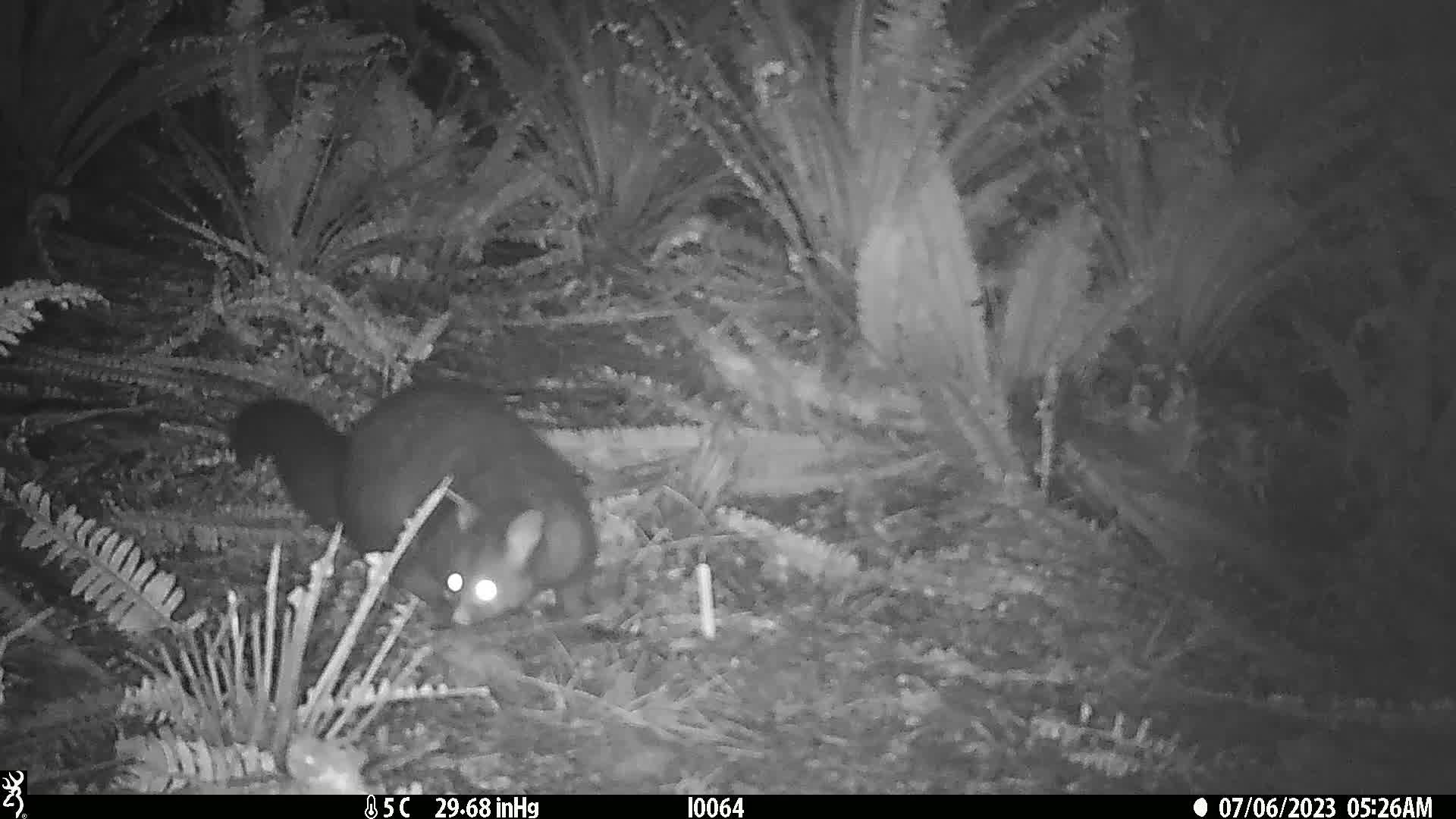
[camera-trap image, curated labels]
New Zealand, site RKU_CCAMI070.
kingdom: Animalia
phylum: Chordata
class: Mammalia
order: Diprotodontia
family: Phalangeridae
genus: Trichosurus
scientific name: Trichosurus vulpecula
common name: common brushtail possum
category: possum